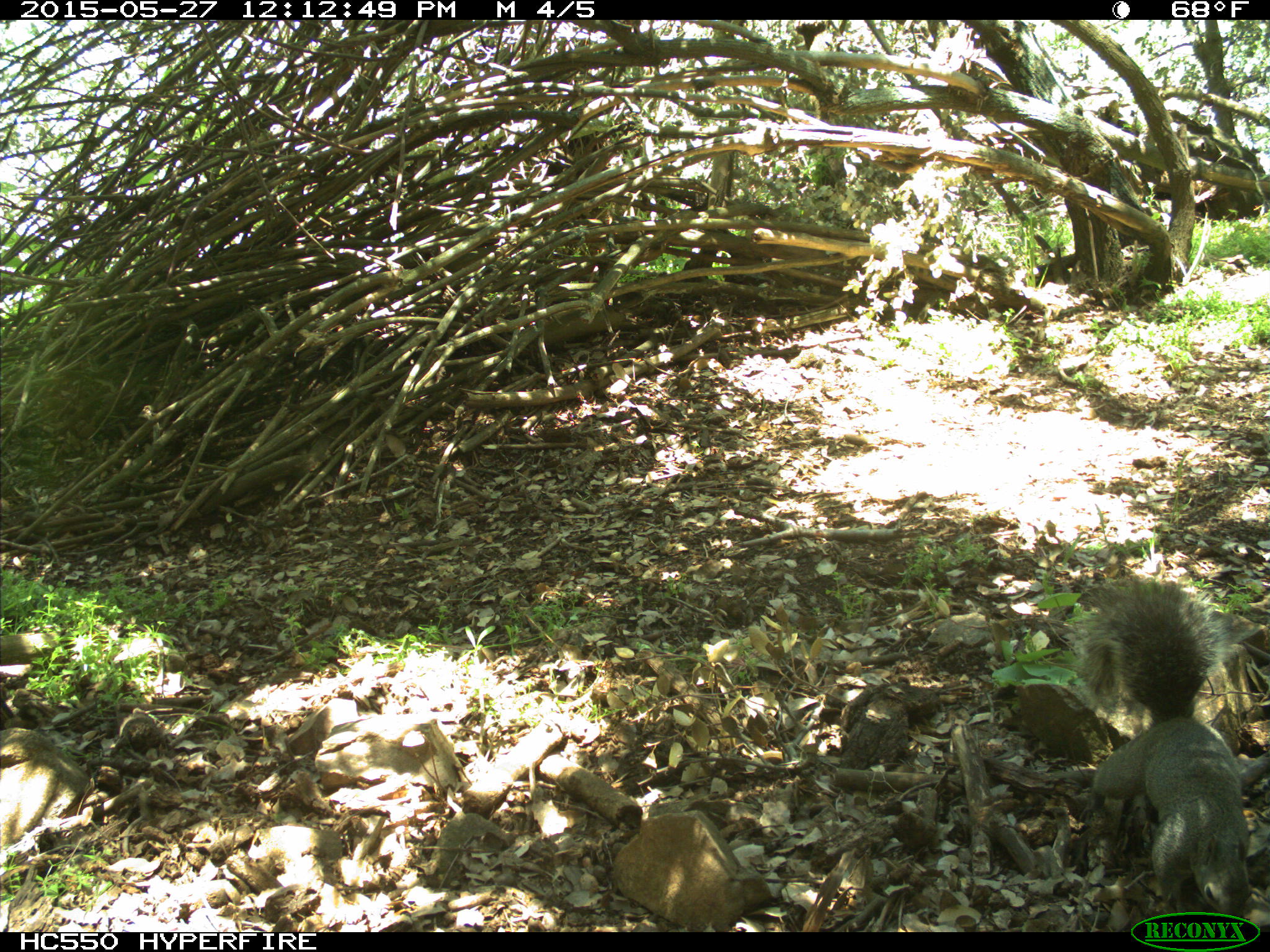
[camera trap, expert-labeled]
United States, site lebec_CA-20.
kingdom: Animalia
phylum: Chordata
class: Mammalia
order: Rodentia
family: Sciuridae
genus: Sciurus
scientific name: Sciurus carolinensis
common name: eastern gray squirrel